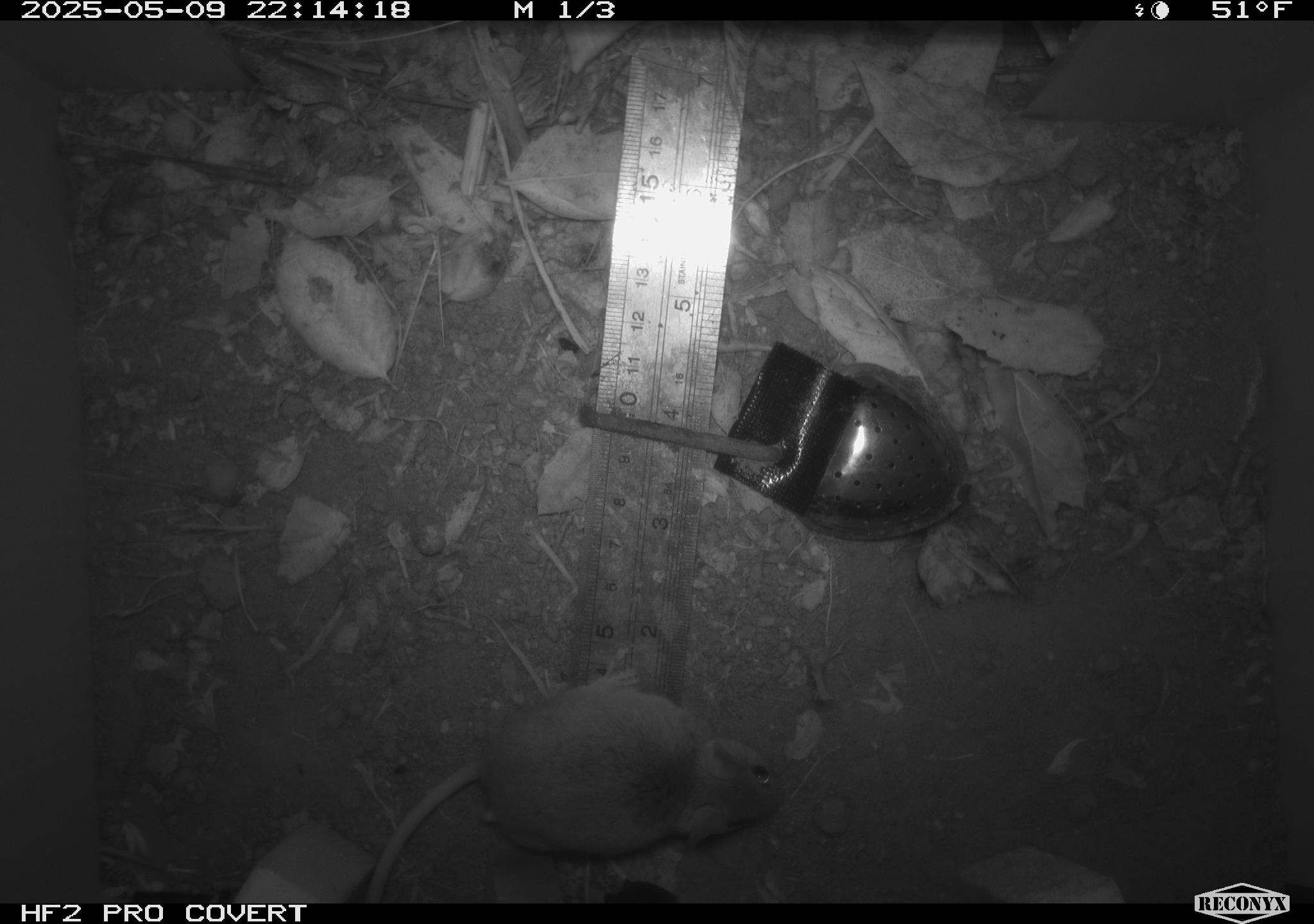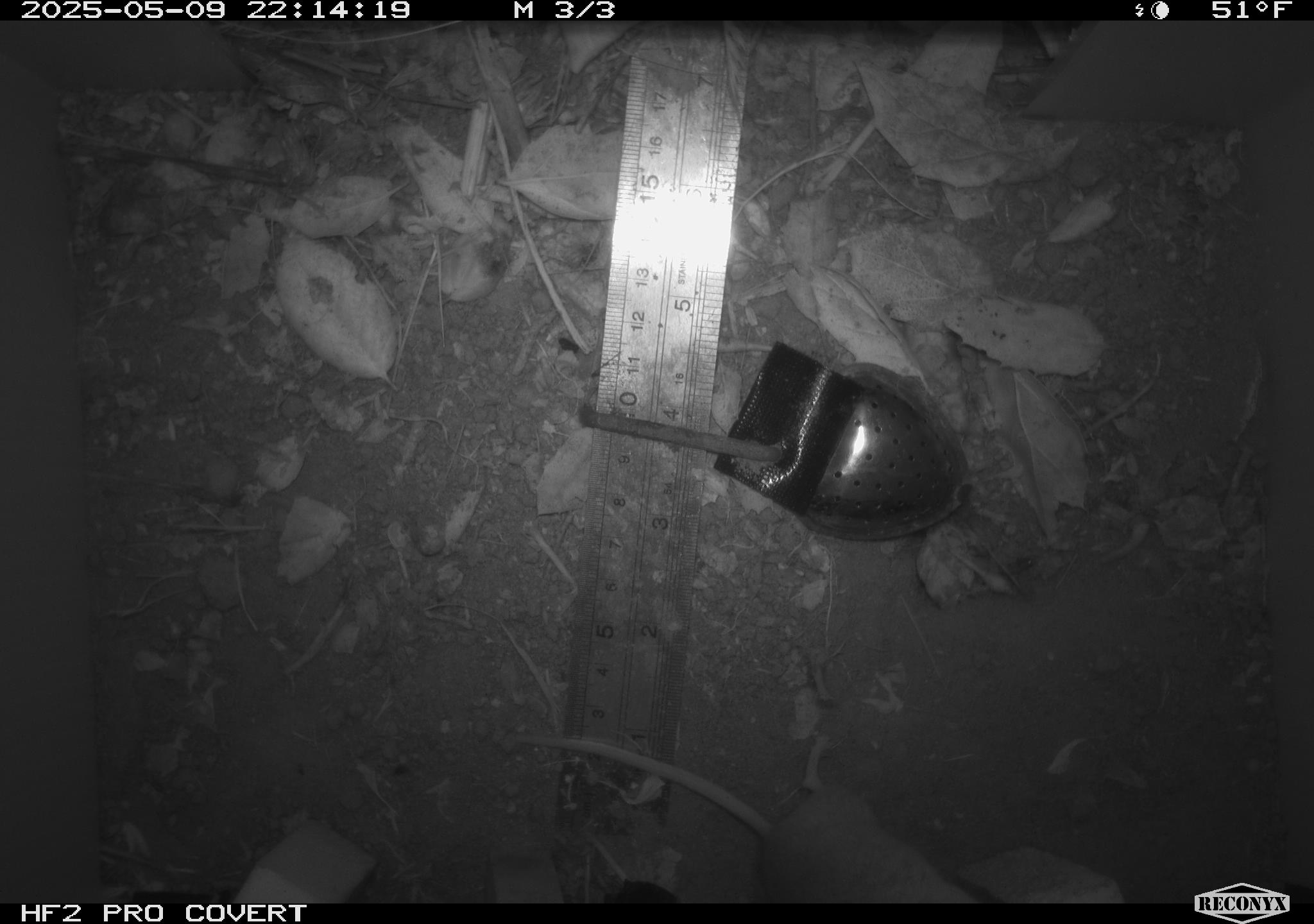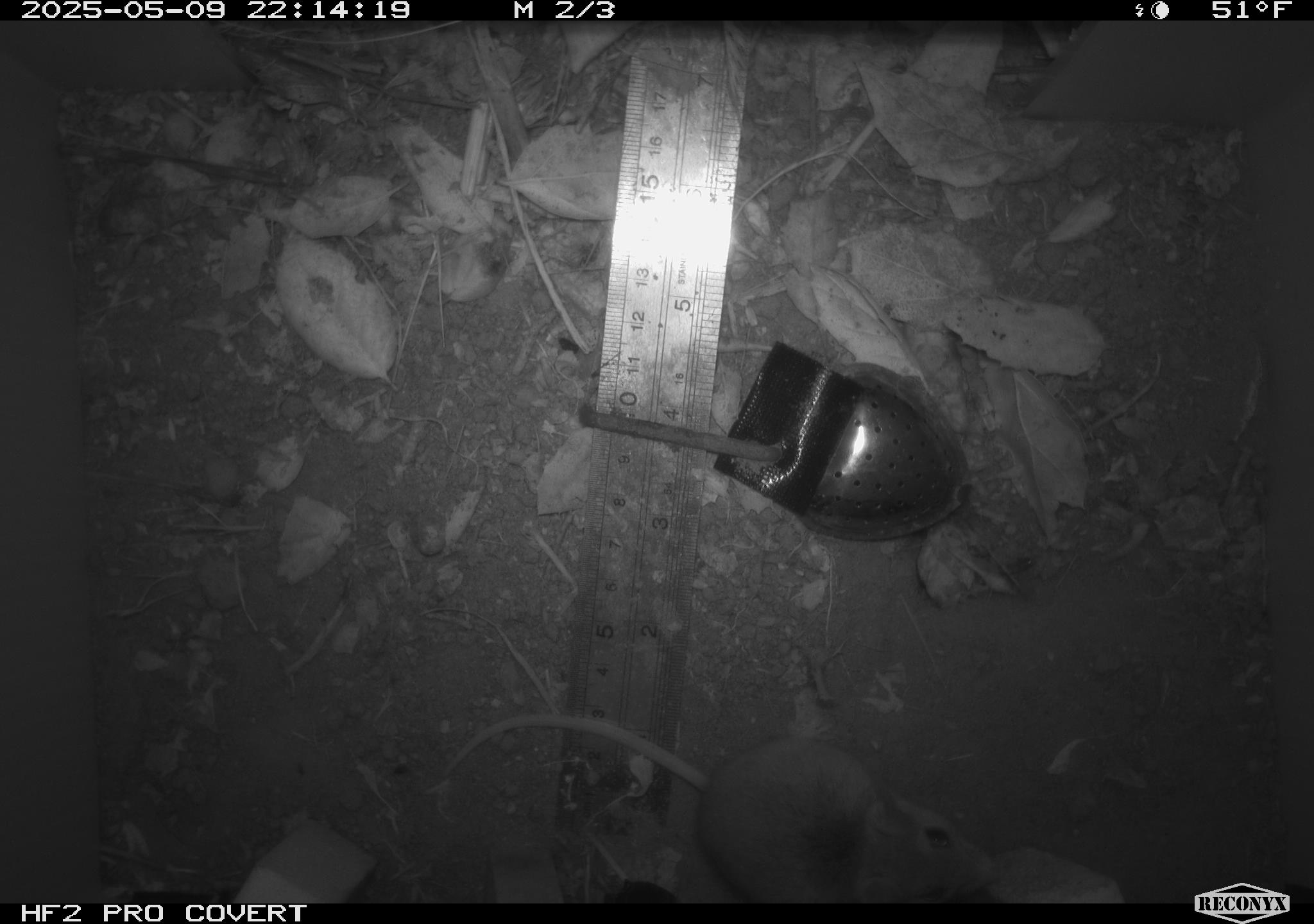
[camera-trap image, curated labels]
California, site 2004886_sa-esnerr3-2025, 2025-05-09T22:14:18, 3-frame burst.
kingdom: Animalia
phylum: Chordata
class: Mammalia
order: Rodentia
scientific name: Rodentia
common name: rodent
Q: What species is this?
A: Rodent (Rodentia).